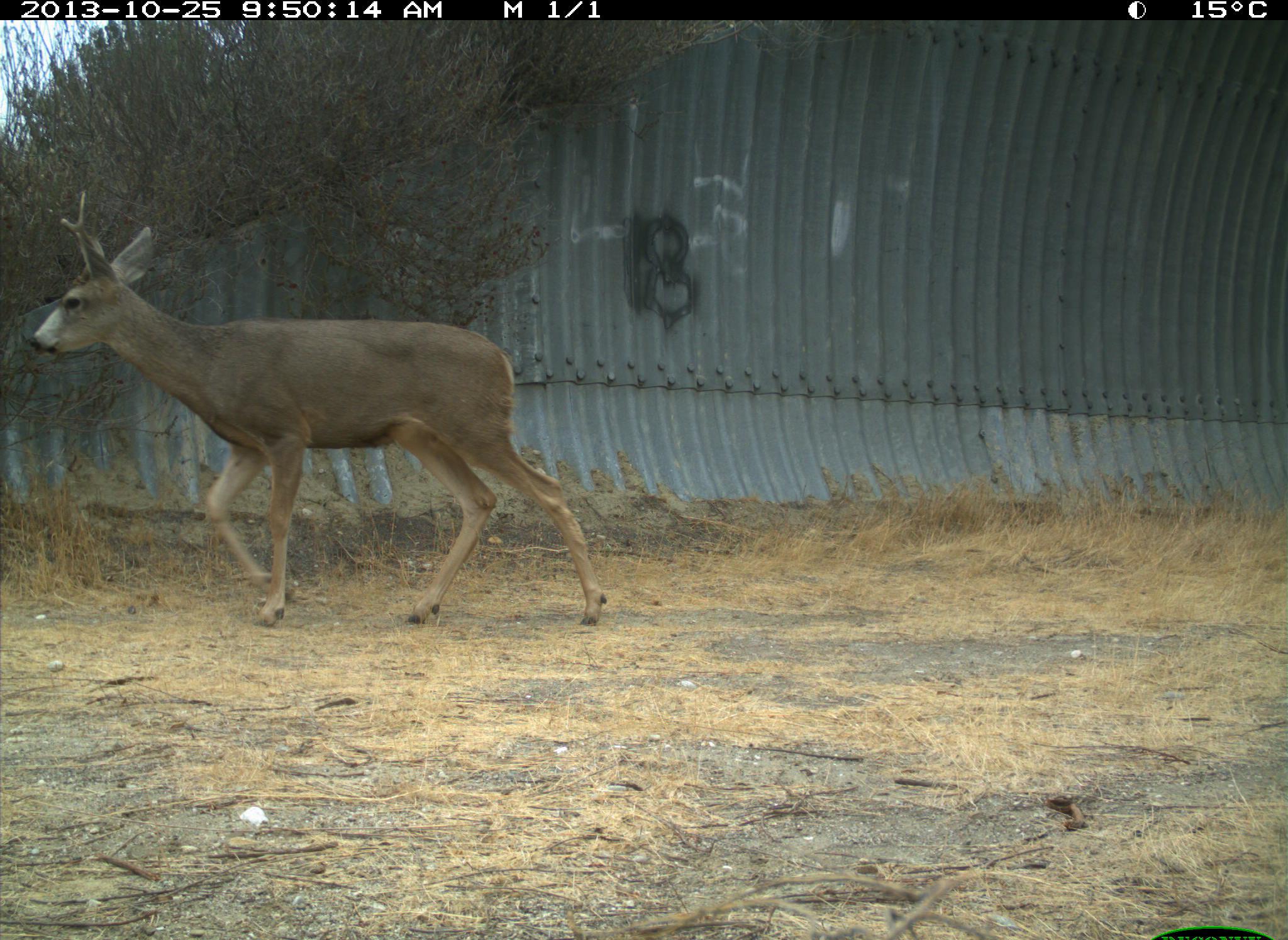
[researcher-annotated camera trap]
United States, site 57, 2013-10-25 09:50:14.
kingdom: Animalia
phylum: Chordata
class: Mammalia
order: Artiodactyla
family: Cervidae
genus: Odocoileus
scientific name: Odocoileus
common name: deer